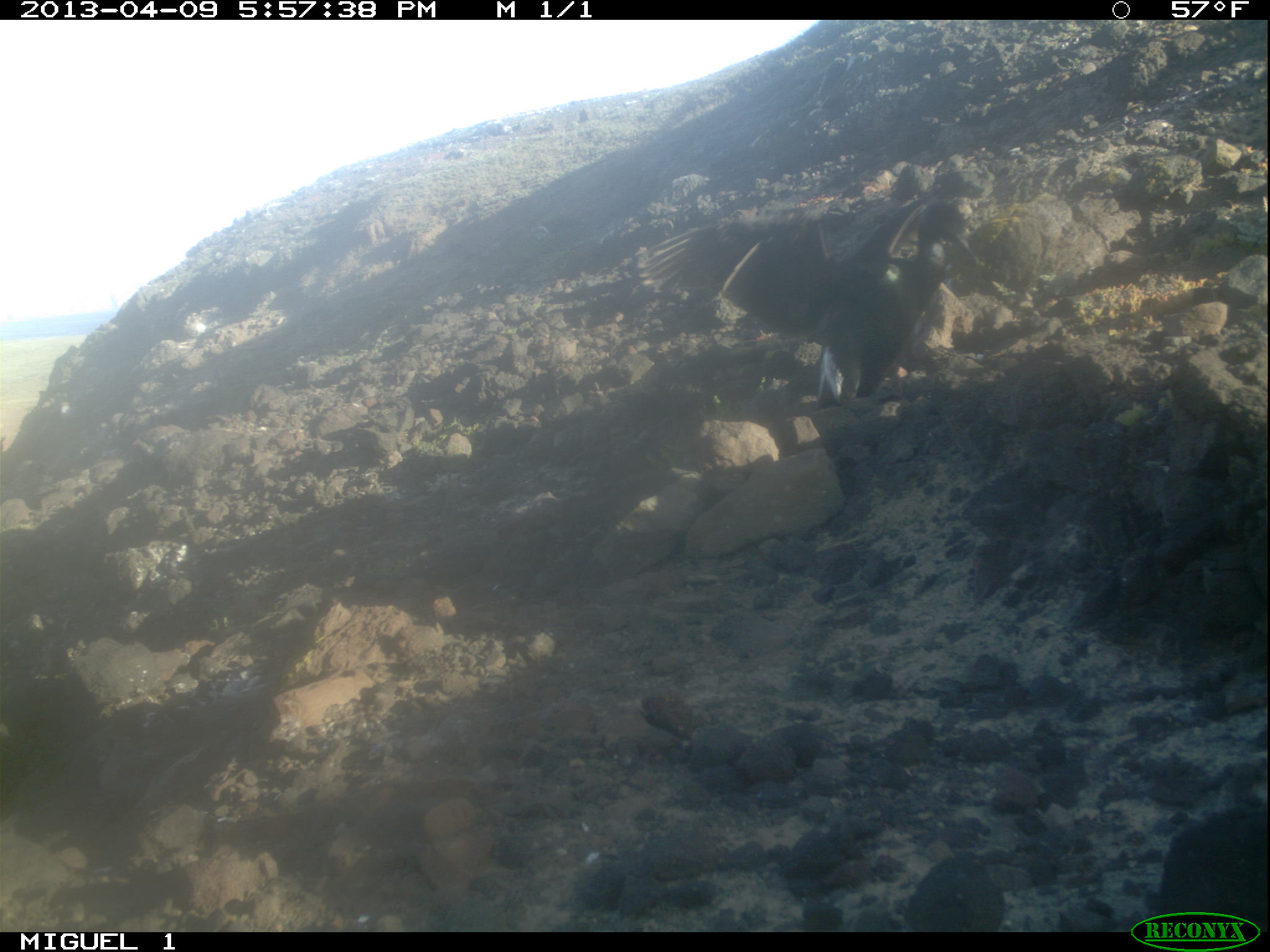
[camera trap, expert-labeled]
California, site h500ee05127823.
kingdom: Animalia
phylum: Chordata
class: Aves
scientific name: Aves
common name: bird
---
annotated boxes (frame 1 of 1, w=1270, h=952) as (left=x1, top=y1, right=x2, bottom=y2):
bird: (left=637, top=199, right=975, bottom=405)